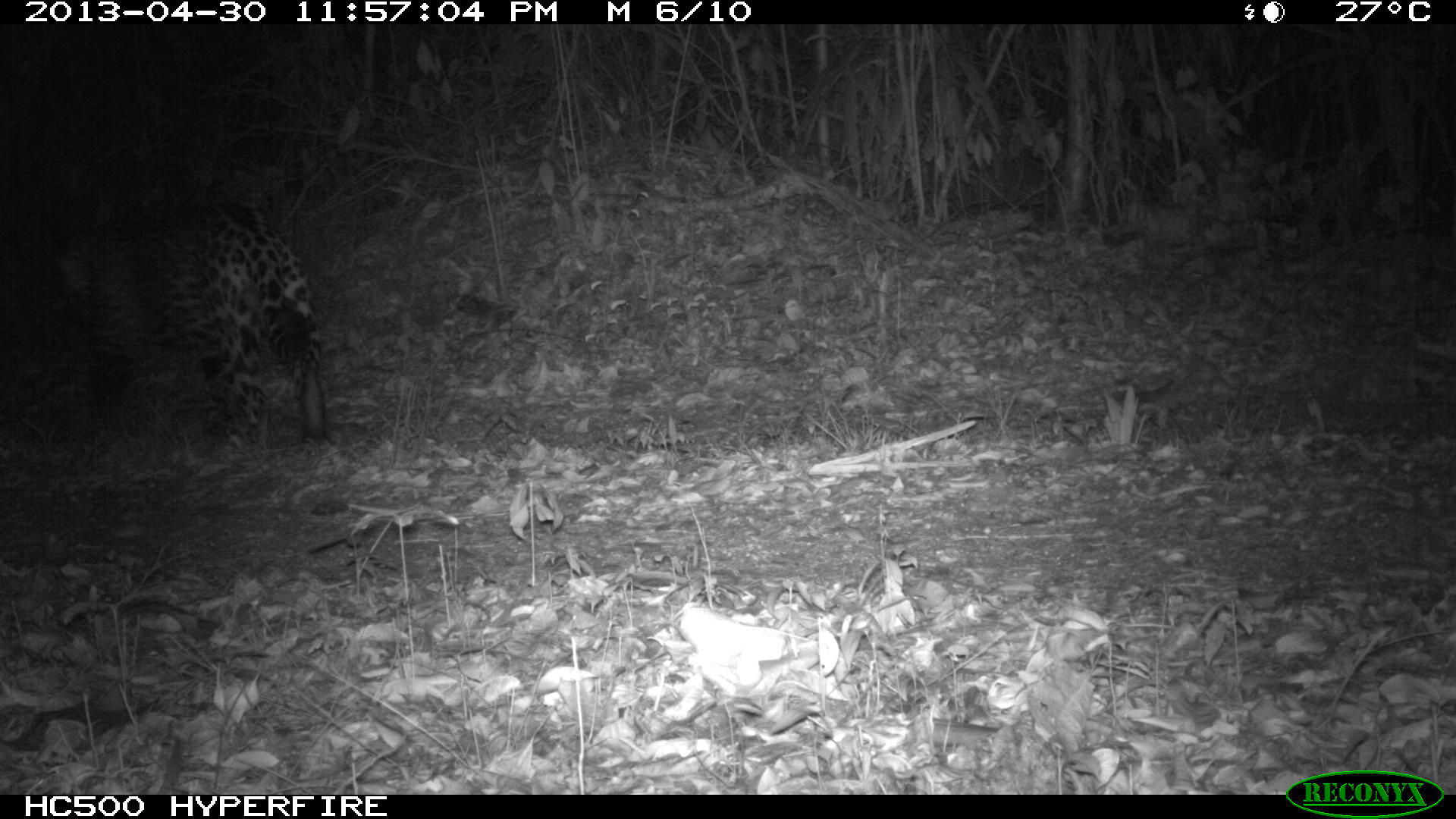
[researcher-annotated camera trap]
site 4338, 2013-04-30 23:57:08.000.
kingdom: Animalia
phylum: Chordata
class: Mammalia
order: Carnivora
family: Felidae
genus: Panthera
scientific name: Panthera onca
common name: jaguar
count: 1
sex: male